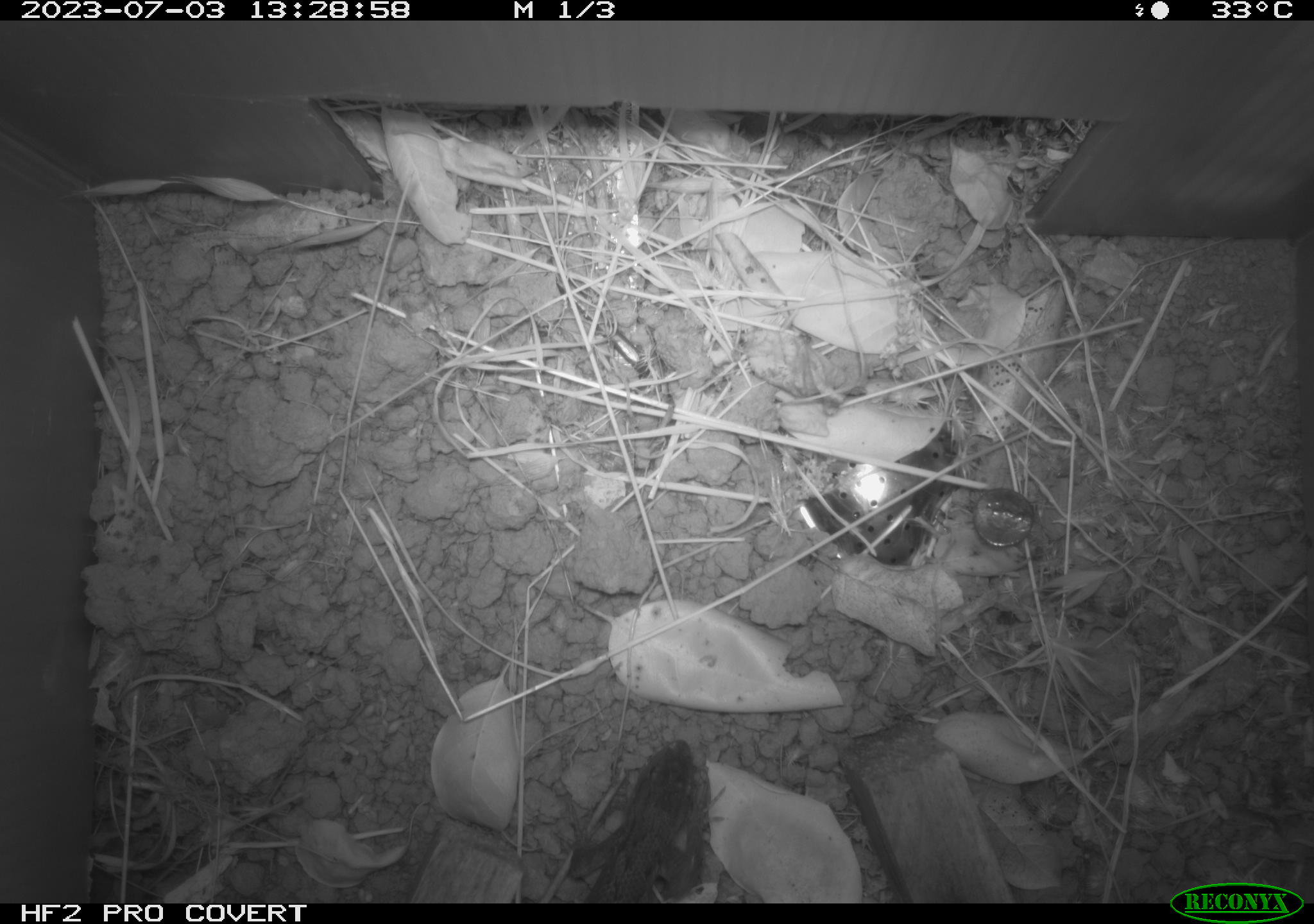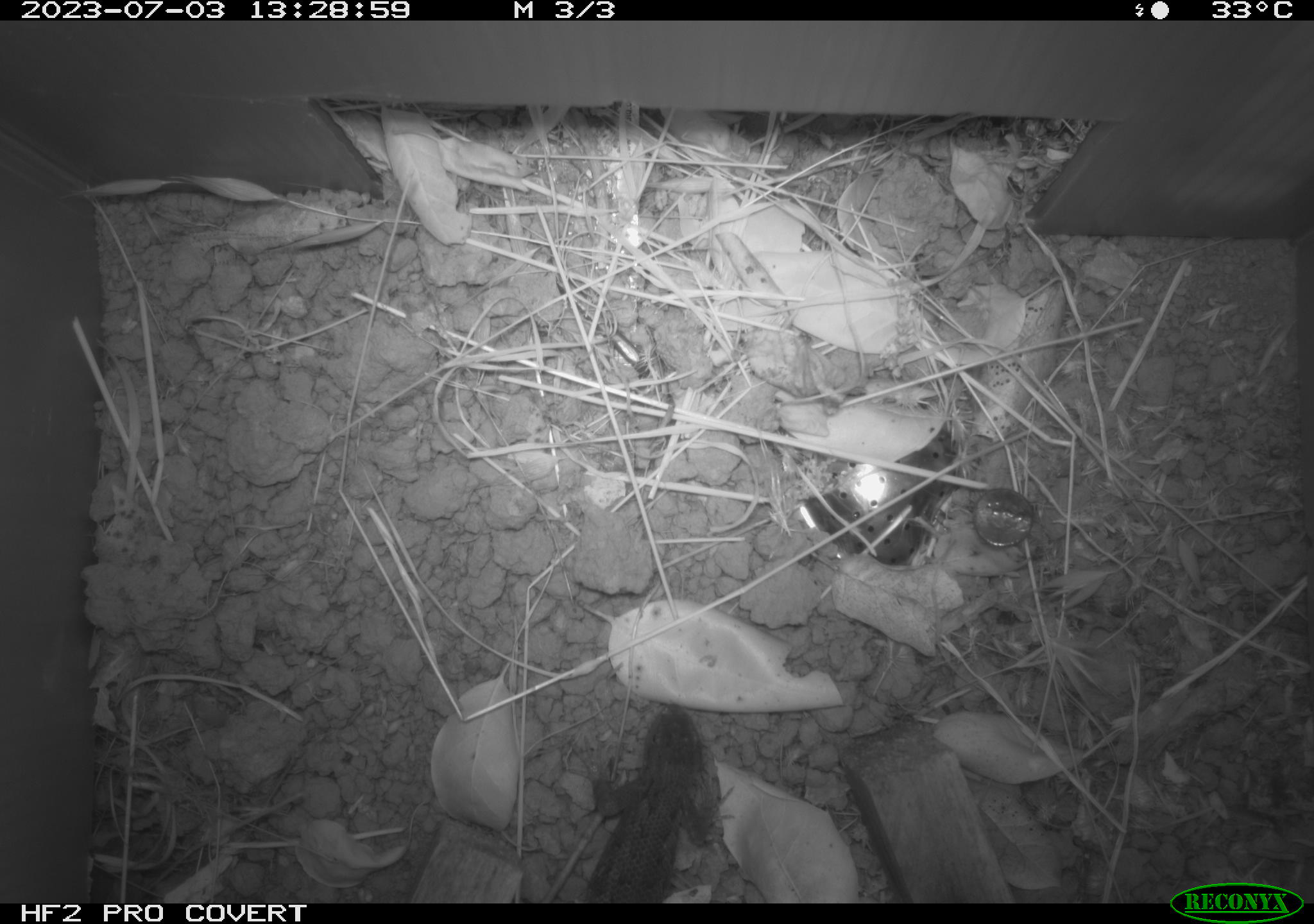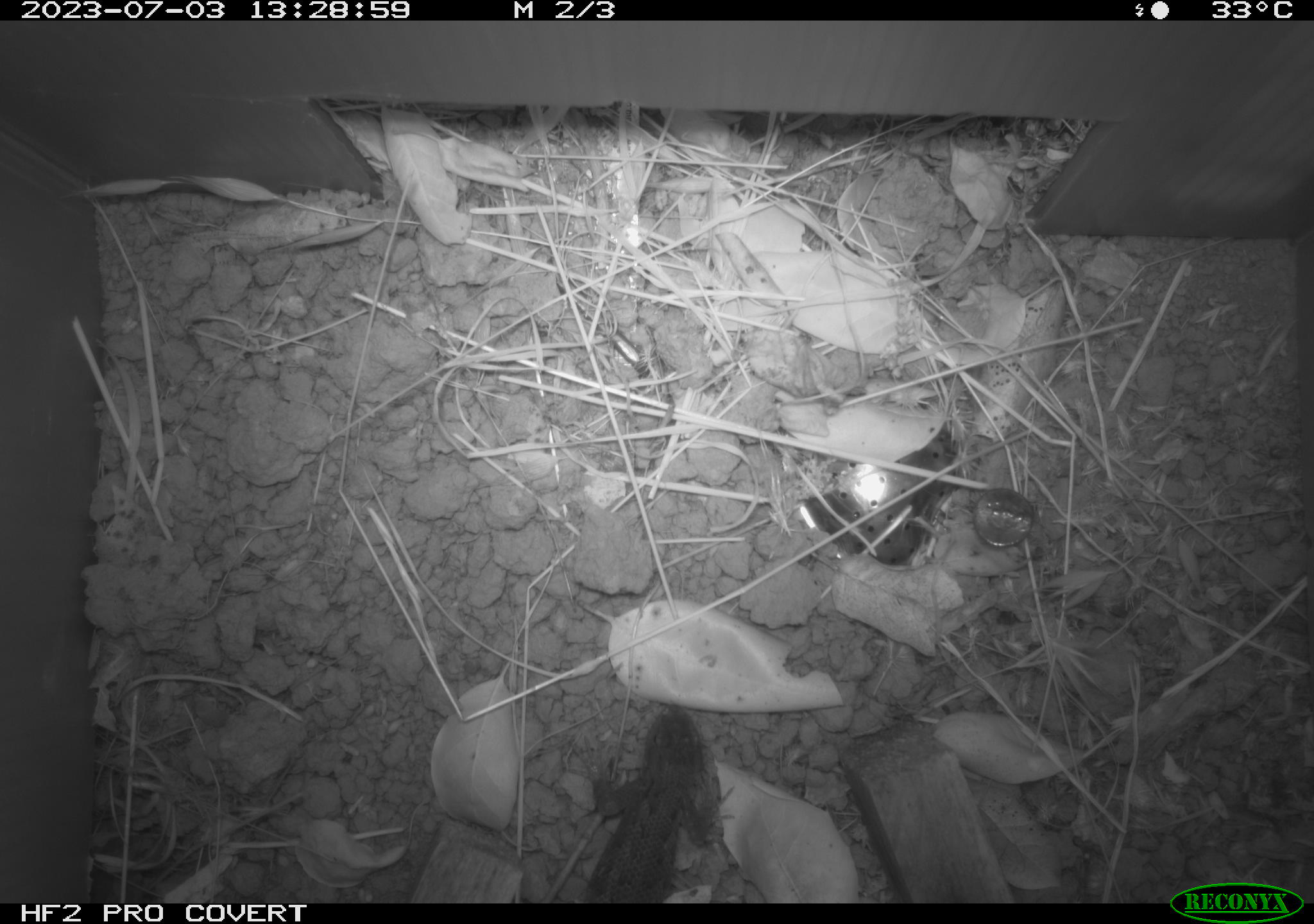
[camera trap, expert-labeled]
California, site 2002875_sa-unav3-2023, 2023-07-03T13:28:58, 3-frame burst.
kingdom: Animalia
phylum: Chordata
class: Reptilia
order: Squamata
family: Phrynosomatidae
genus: Sceloporus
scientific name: Sceloporus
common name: spiny lizards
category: sceloporus species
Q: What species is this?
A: Sceloporus species (spiny lizards) (Sceloporus).